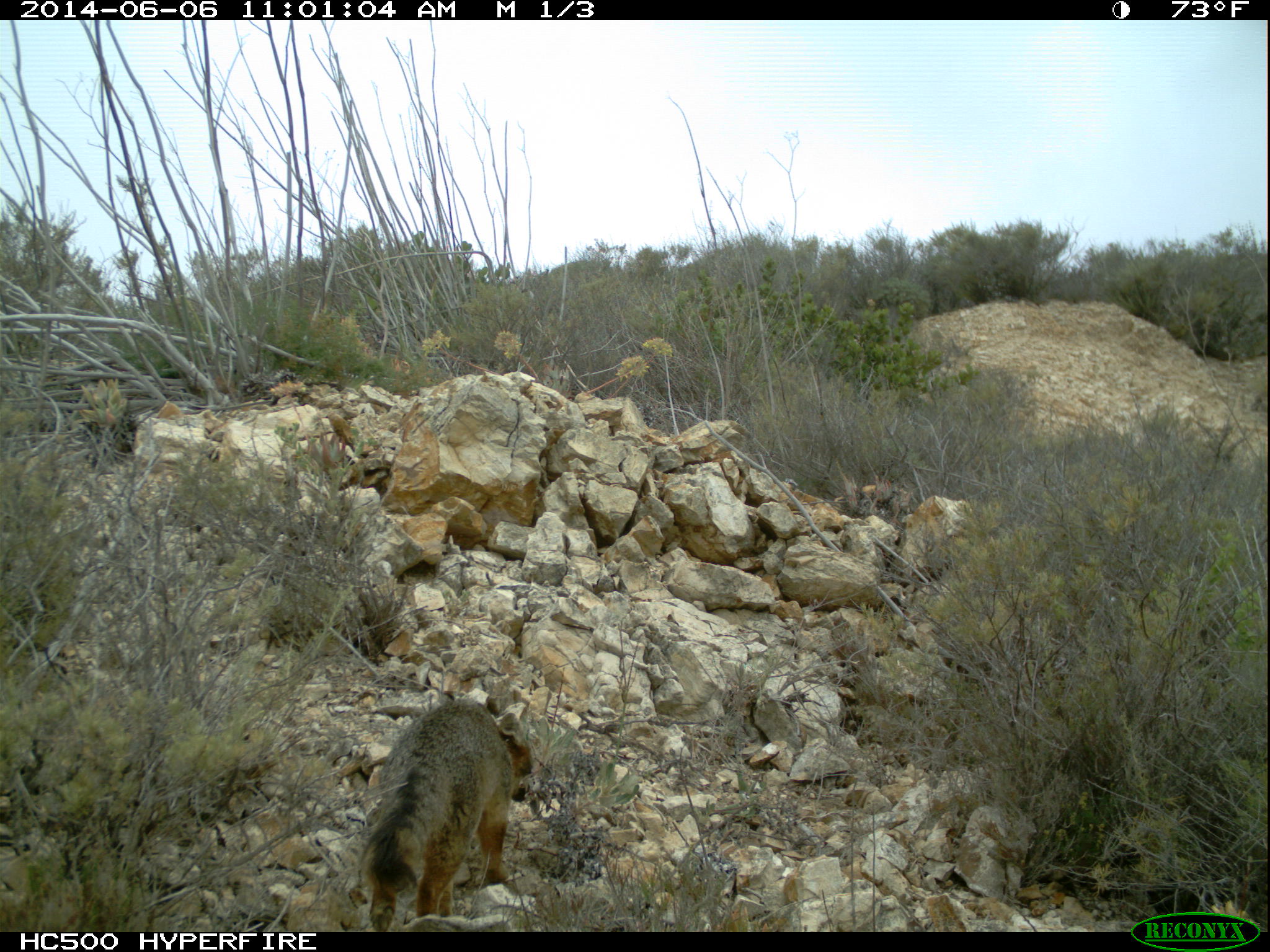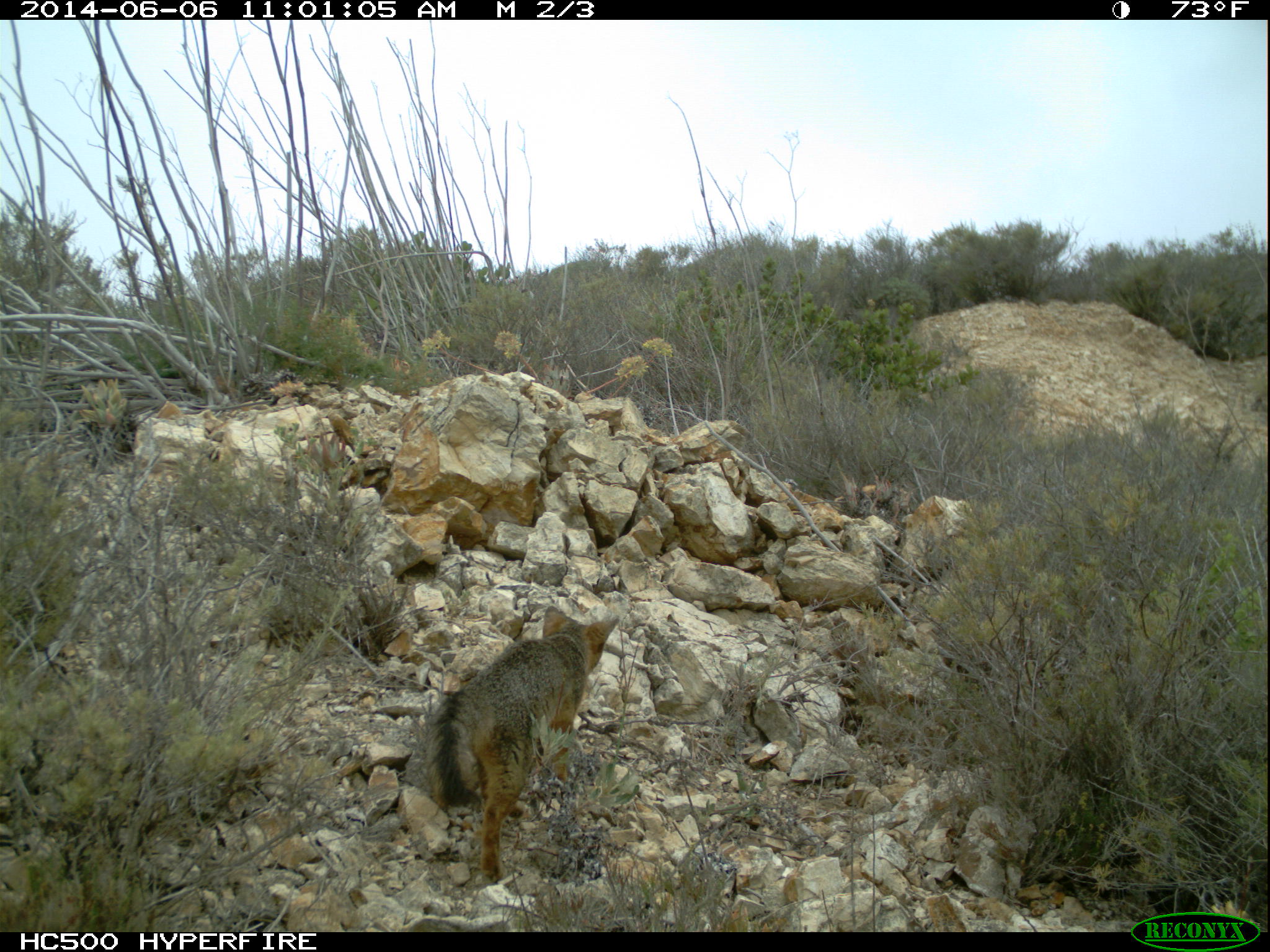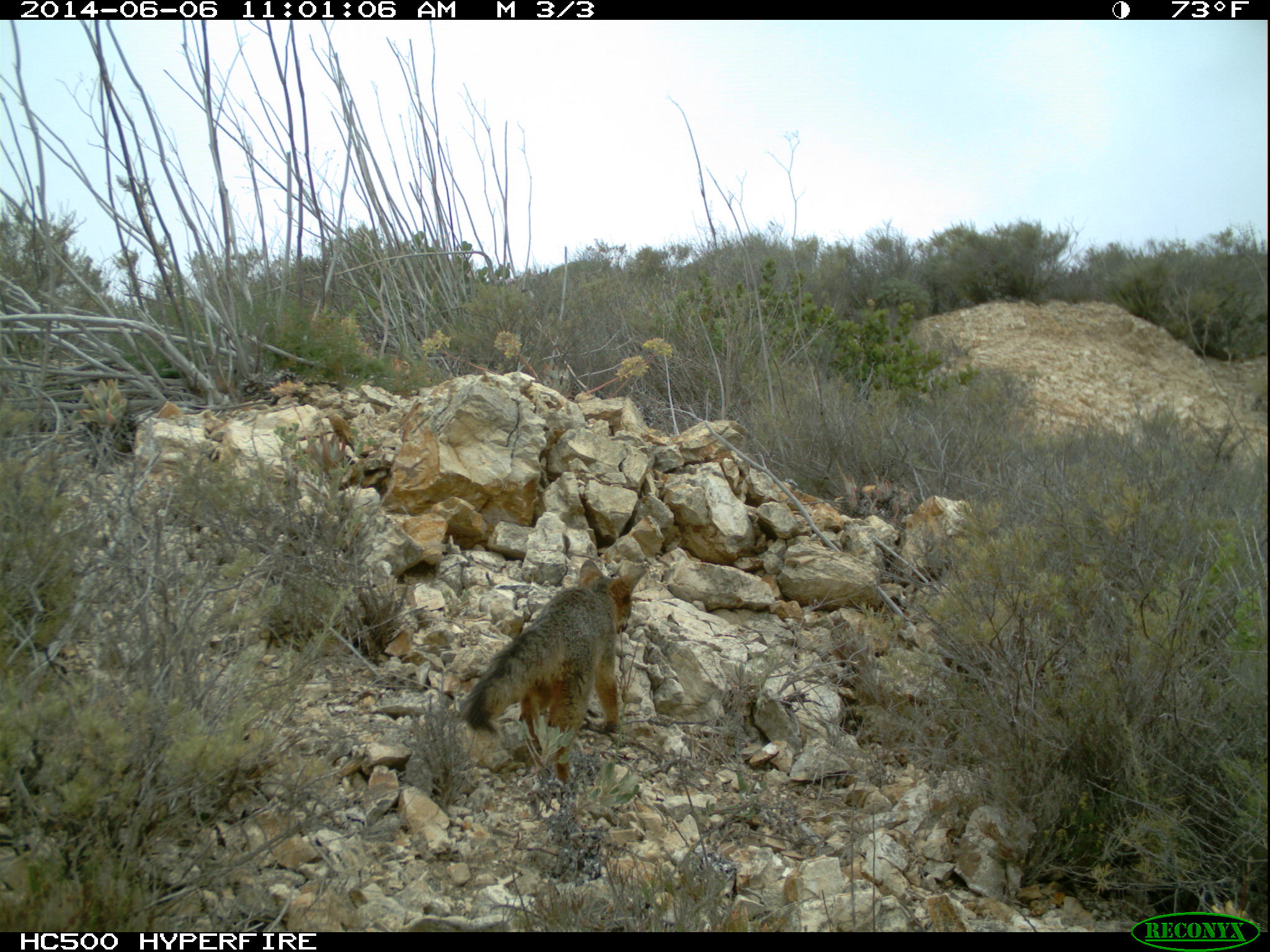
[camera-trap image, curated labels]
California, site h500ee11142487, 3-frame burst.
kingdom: Animalia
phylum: Chordata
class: Mammalia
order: Carnivora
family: Canidae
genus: Urocyon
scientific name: Urocyon littoralis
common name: island fox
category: fox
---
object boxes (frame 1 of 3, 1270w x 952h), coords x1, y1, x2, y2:
fox: 362, 699, 532, 932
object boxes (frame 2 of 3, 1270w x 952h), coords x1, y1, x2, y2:
fox: 425, 604, 619, 883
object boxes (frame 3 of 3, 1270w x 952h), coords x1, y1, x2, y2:
fox: 458, 559, 647, 785